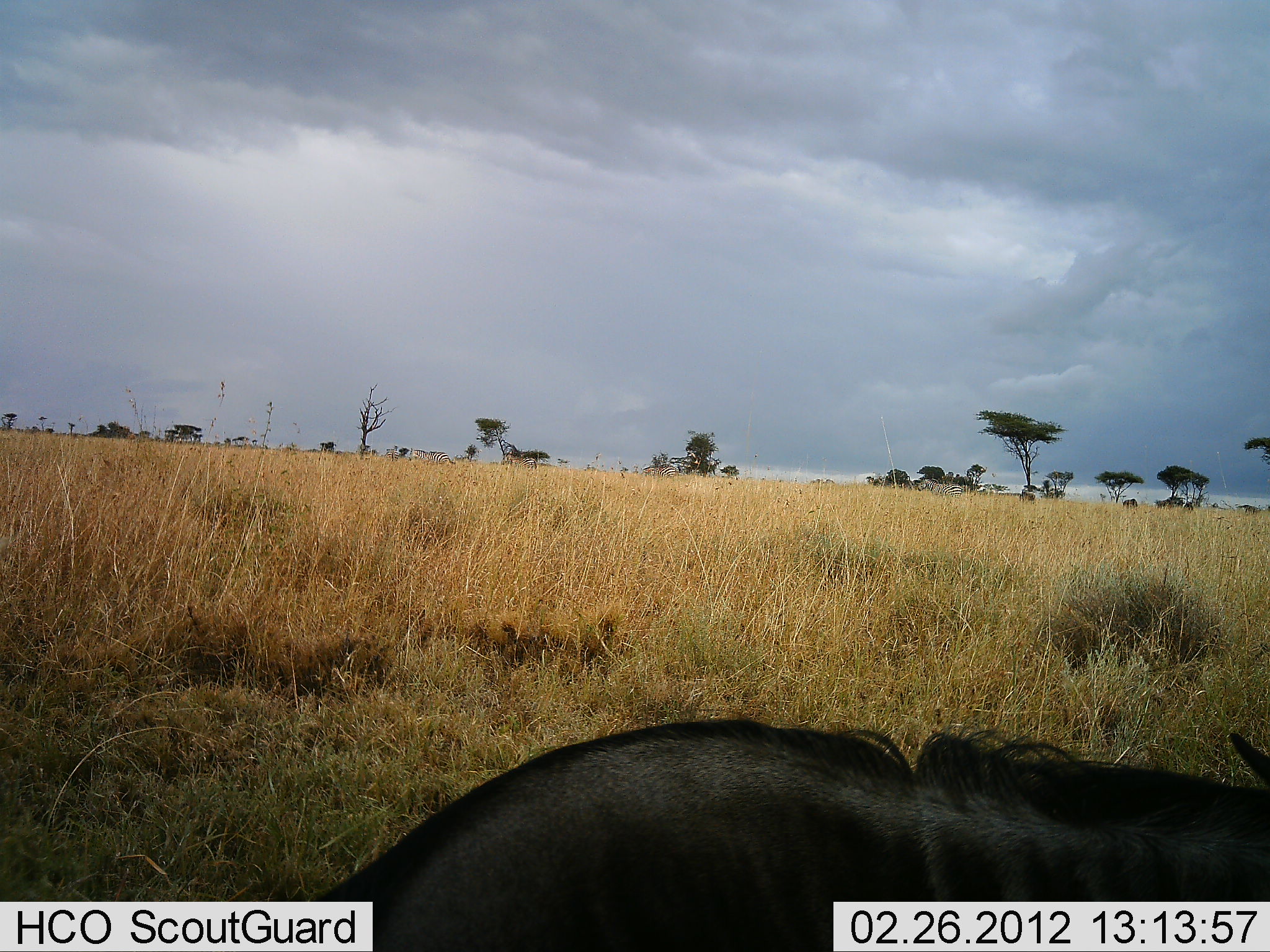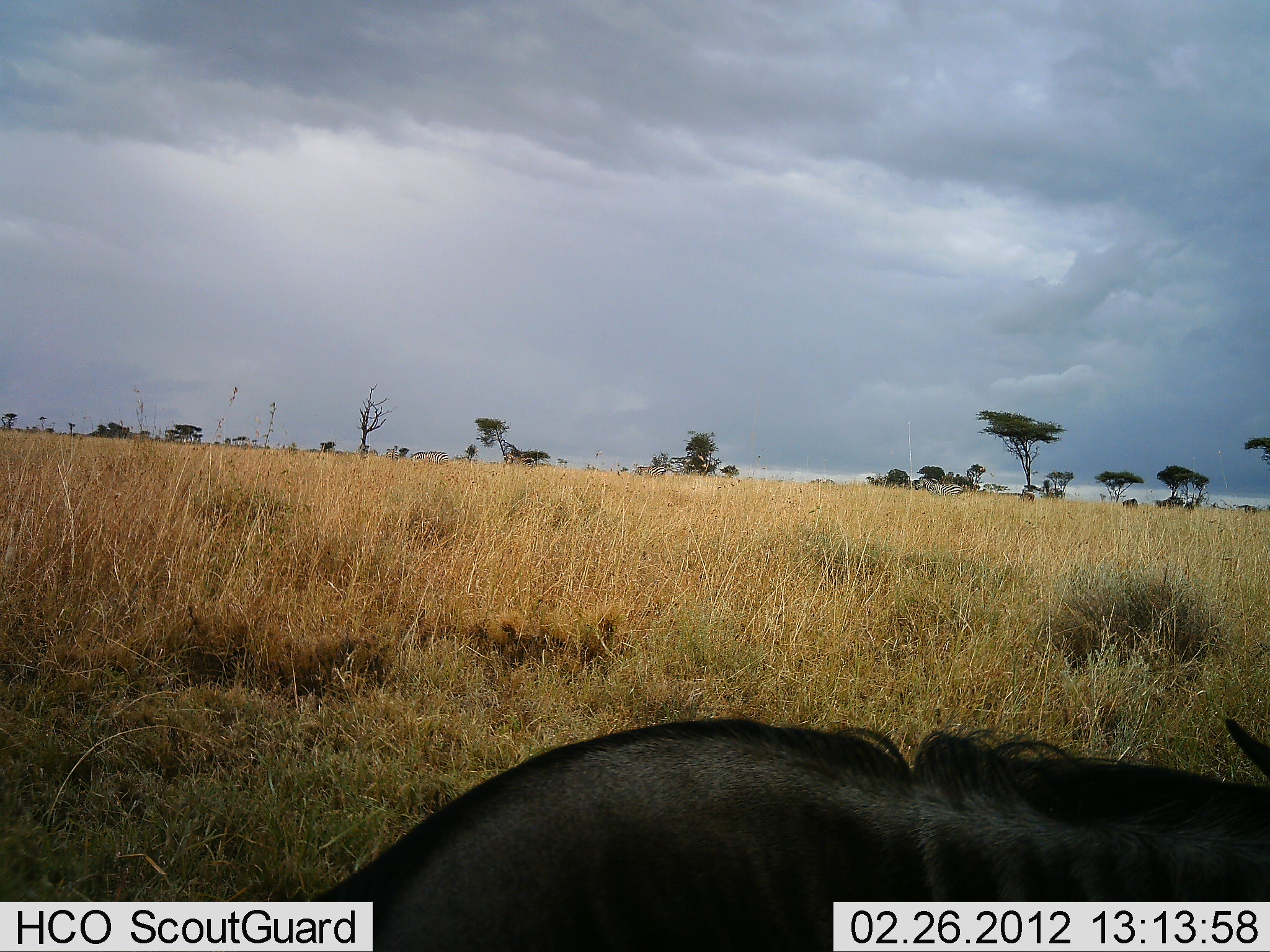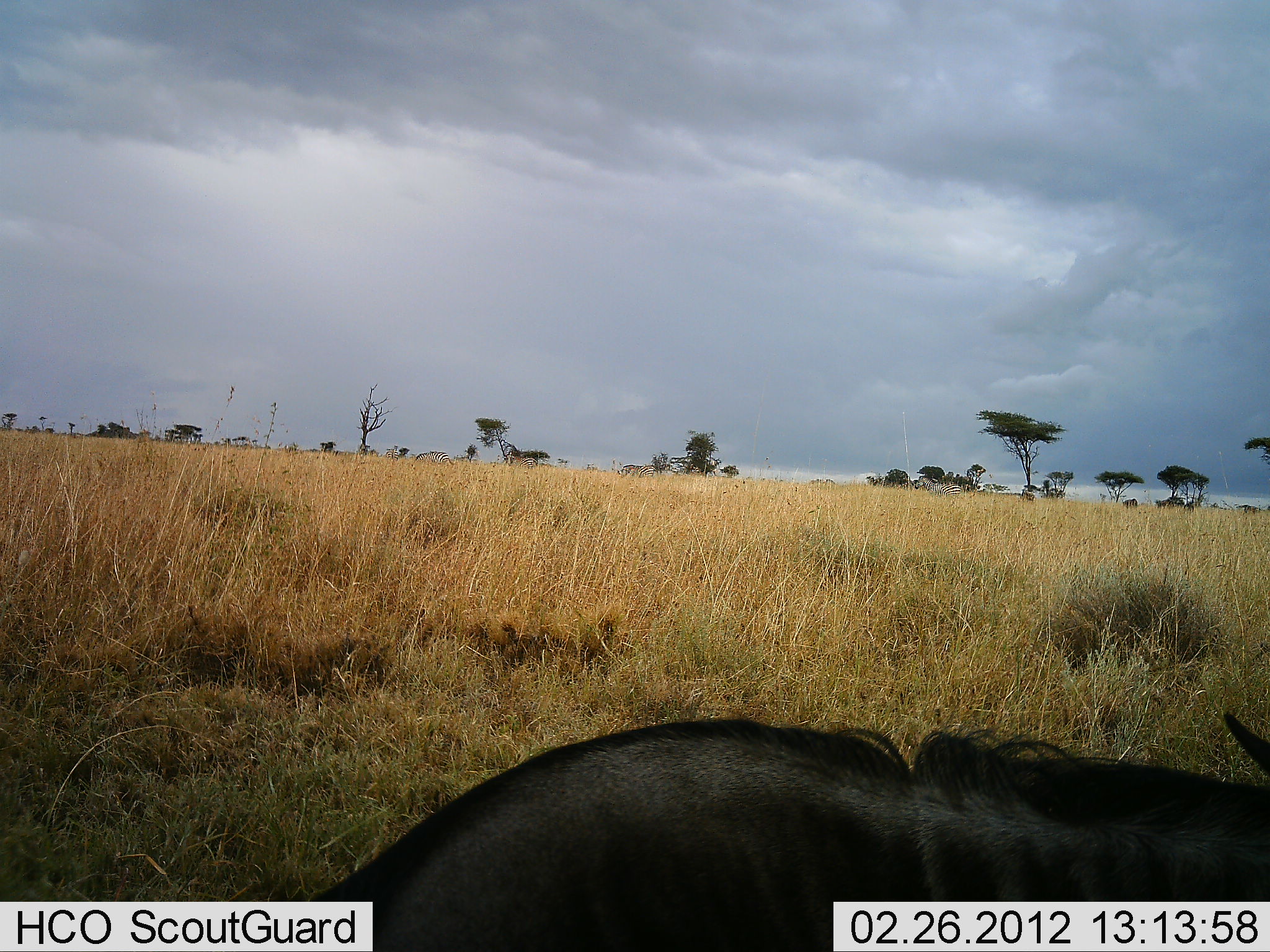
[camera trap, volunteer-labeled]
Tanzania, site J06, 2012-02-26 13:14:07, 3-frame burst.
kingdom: Animalia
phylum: Chordata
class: Mammalia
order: Artiodactyla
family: Bovidae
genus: Connochaetes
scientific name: Connochaetes taurinus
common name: blue wildebeest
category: wildebeest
Wildebeest (blue wildebeest) (Connochaetes taurinus), count 1. Behavior (volunteer vote fractions): standing 33%, resting 50%, moving 8%, interacting 0%. Young present (vote fraction): 0%. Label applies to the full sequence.